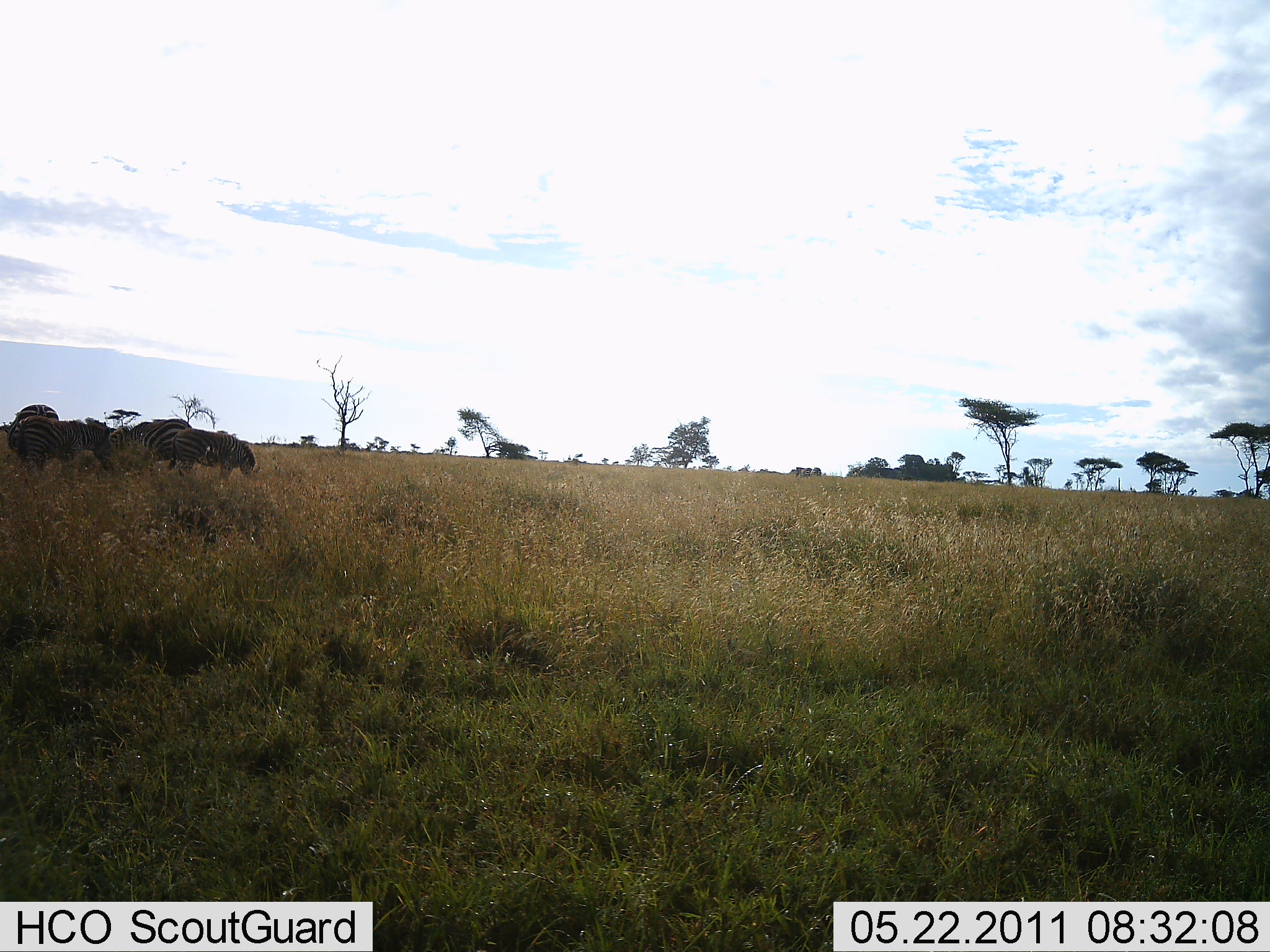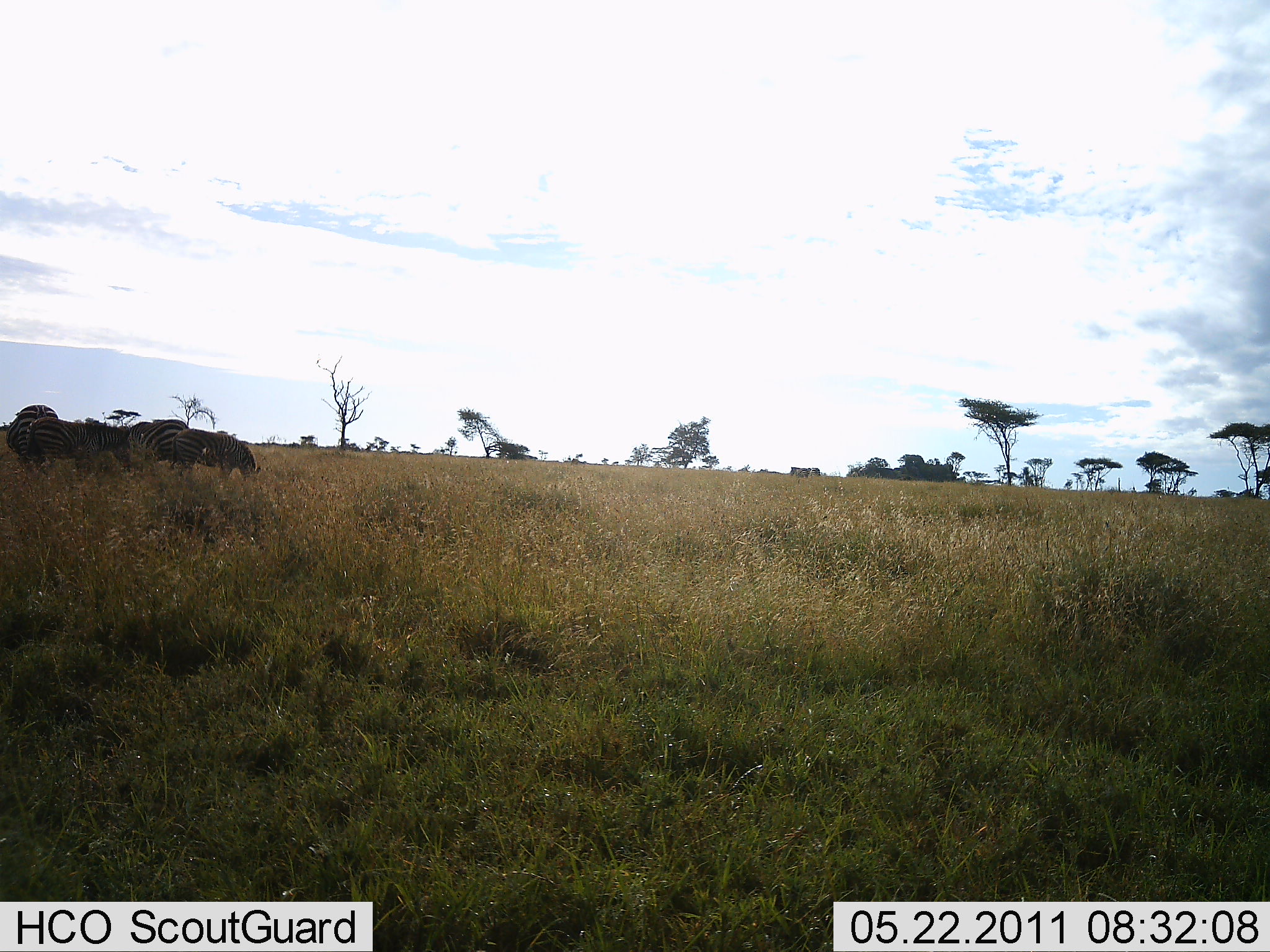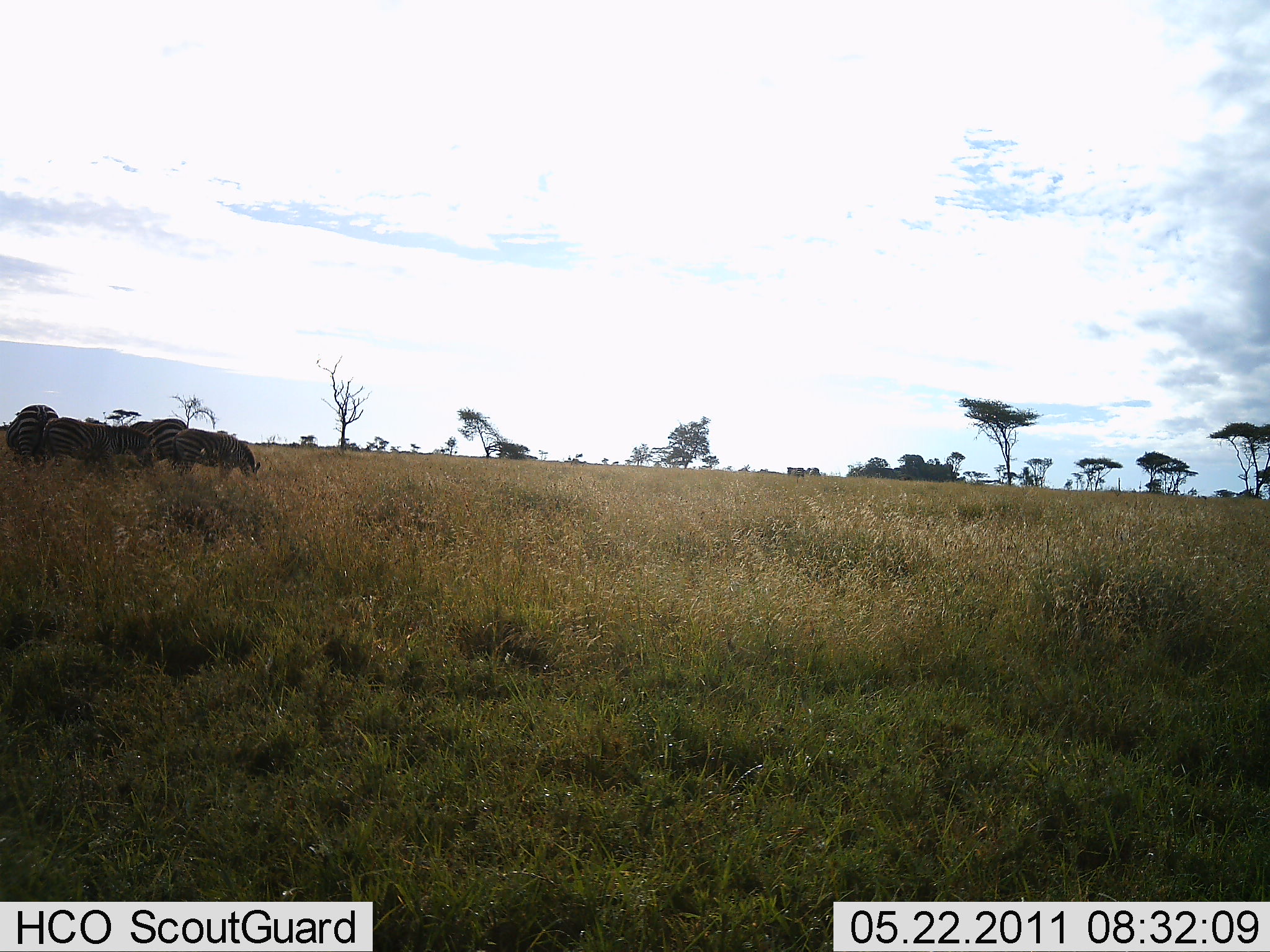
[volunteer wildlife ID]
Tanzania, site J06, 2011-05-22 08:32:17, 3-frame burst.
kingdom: Animalia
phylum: Chordata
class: Mammalia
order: Perissodactyla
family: Equidae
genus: Equus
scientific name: Equus quagga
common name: plains zebra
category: zebra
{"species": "zebra (plains zebra) (Equus quagga)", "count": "4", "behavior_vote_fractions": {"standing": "64%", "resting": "0%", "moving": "18%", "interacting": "9%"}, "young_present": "0%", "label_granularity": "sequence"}